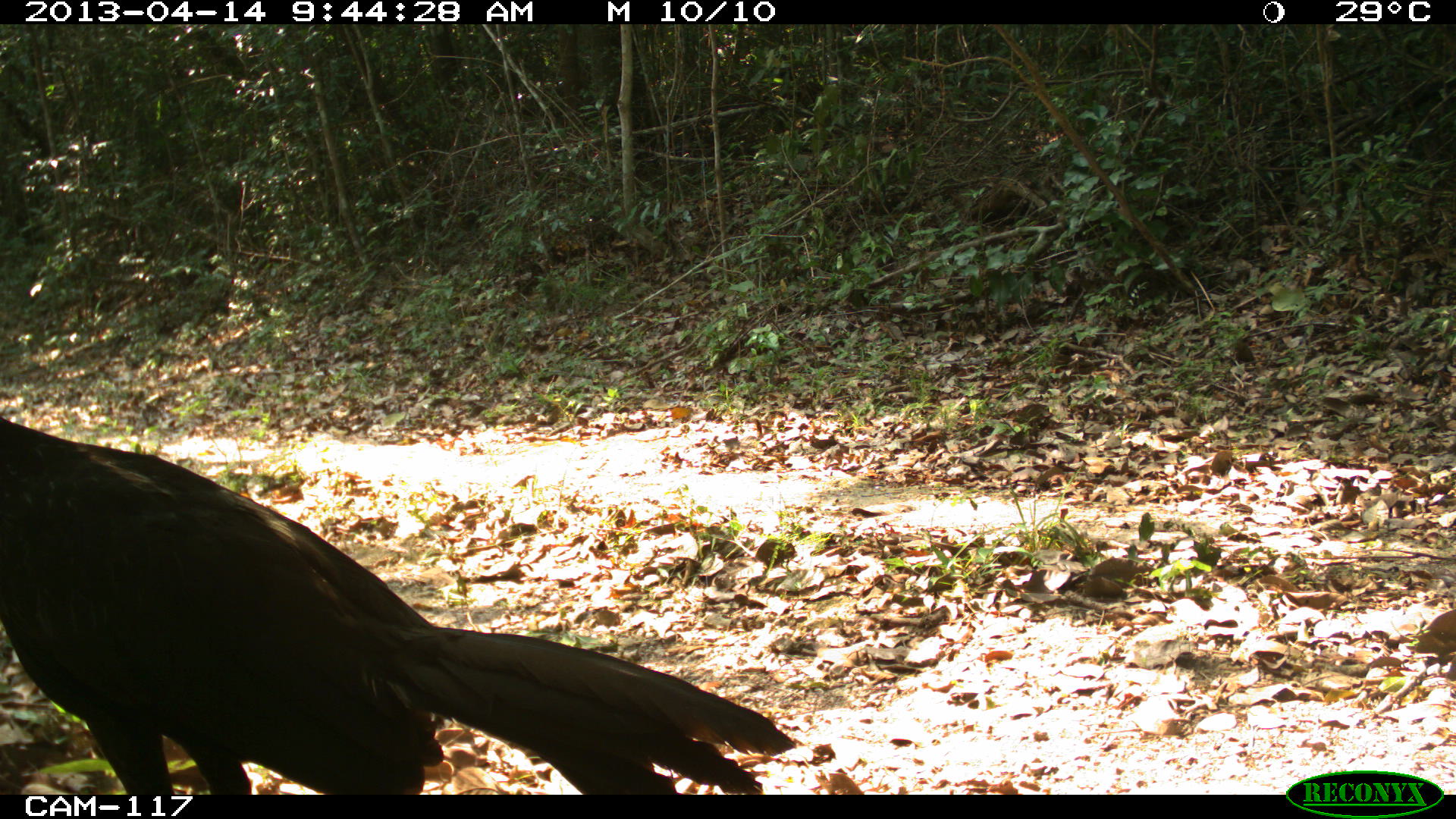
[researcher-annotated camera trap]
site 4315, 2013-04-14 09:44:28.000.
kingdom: Animalia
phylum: Chordata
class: Aves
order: Galliformes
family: Cracidae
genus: Penelope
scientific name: Penelope purpurascens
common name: crested guan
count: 1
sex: male